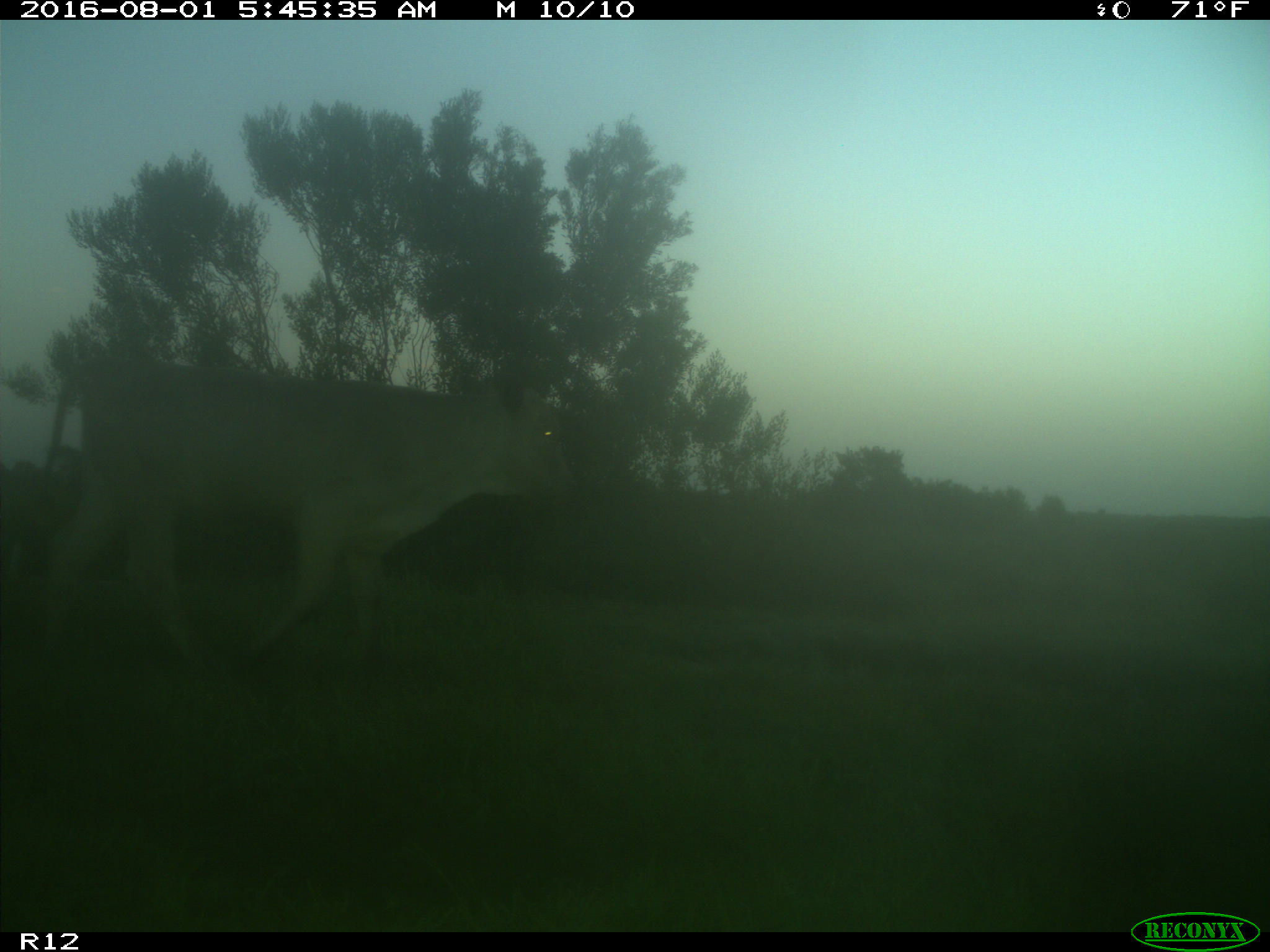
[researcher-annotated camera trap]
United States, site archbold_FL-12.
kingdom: Animalia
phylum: Chordata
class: Mammalia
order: Artiodactyla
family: Bovidae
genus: Bos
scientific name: Bos taurus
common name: domestic cow